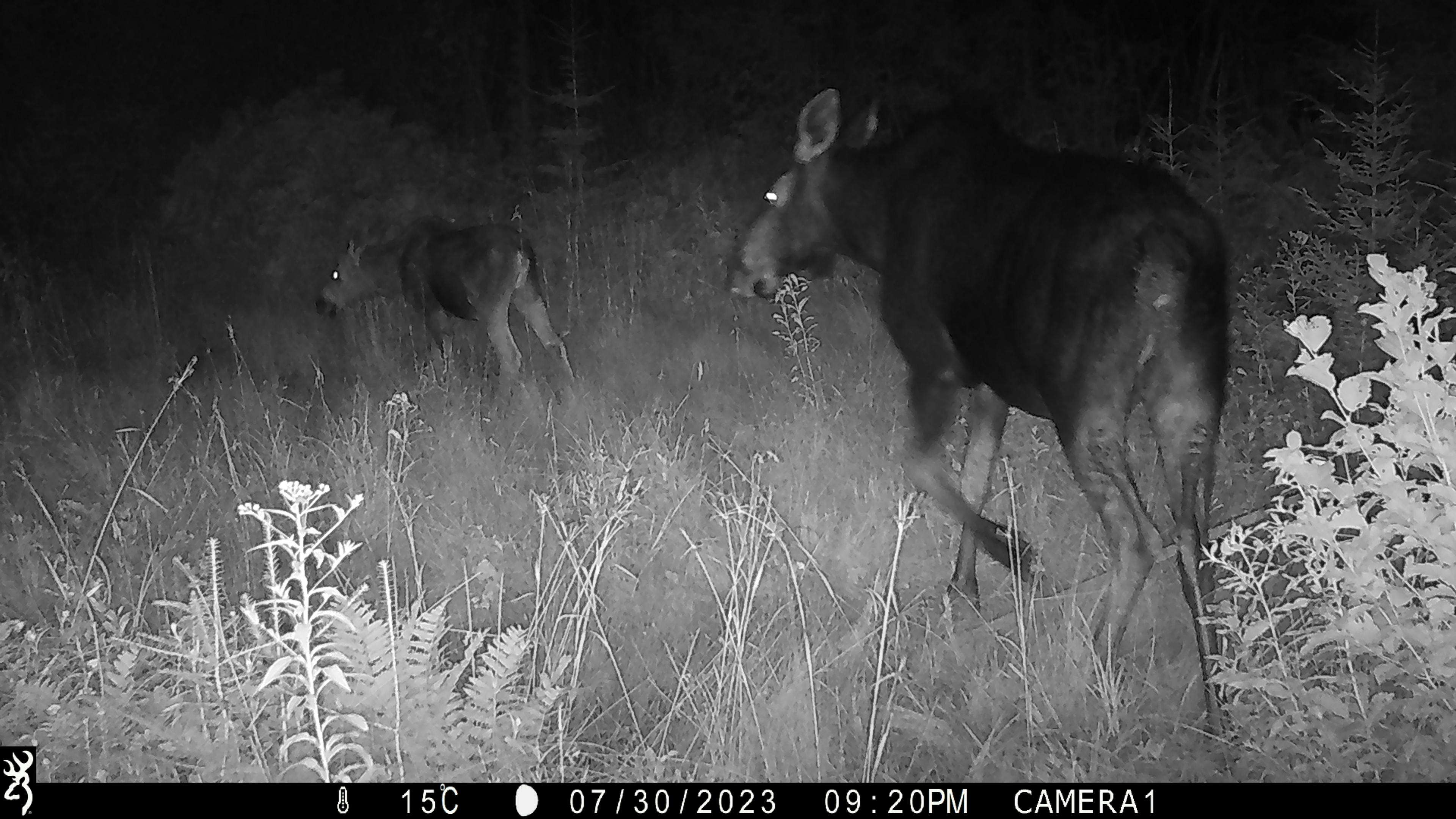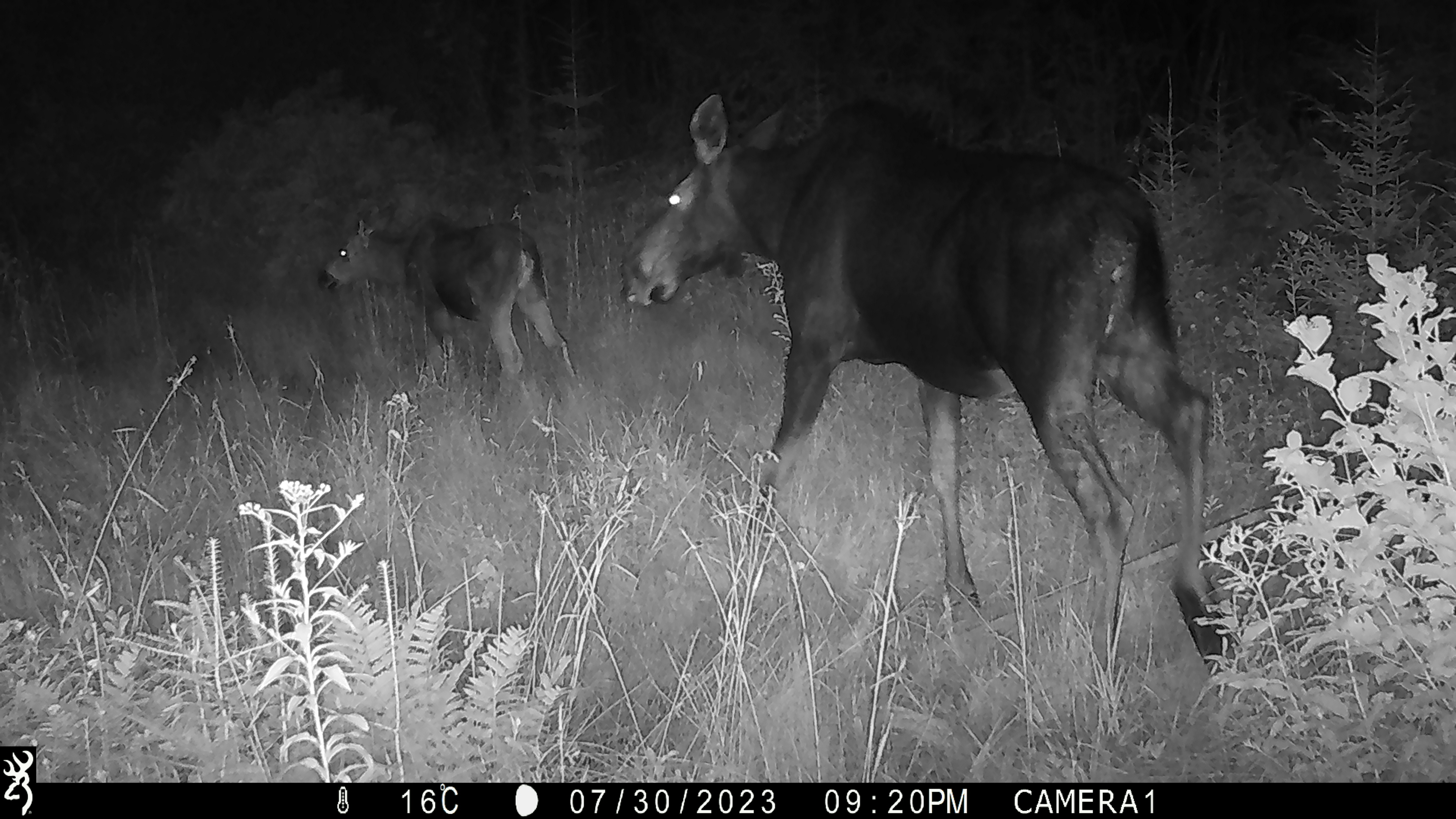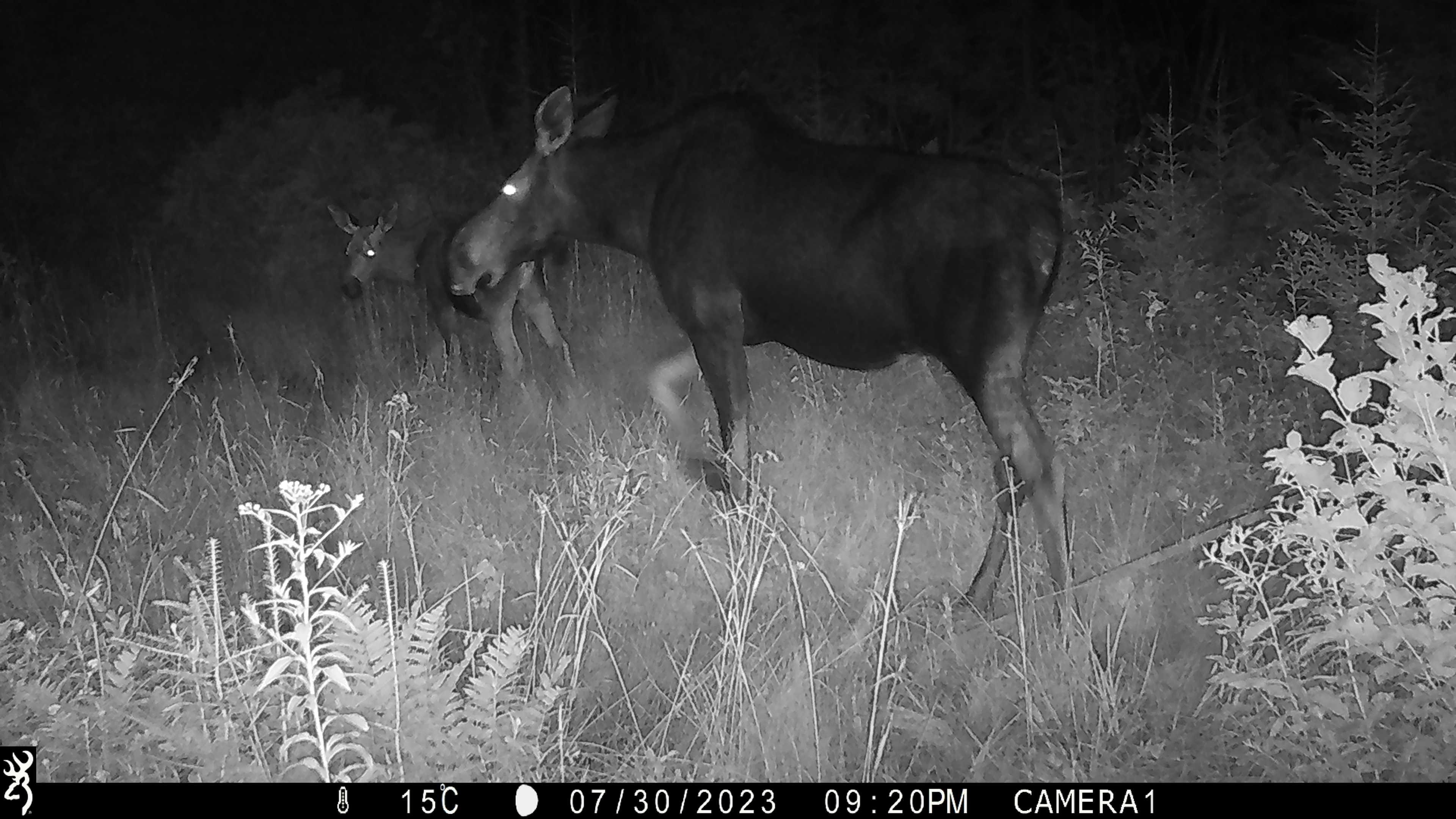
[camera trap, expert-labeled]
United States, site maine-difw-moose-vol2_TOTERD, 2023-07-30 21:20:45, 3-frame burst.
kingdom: Animalia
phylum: Chordata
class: Mammalia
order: Artiodactyla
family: Cervidae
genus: Alces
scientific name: Alces alces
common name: moose